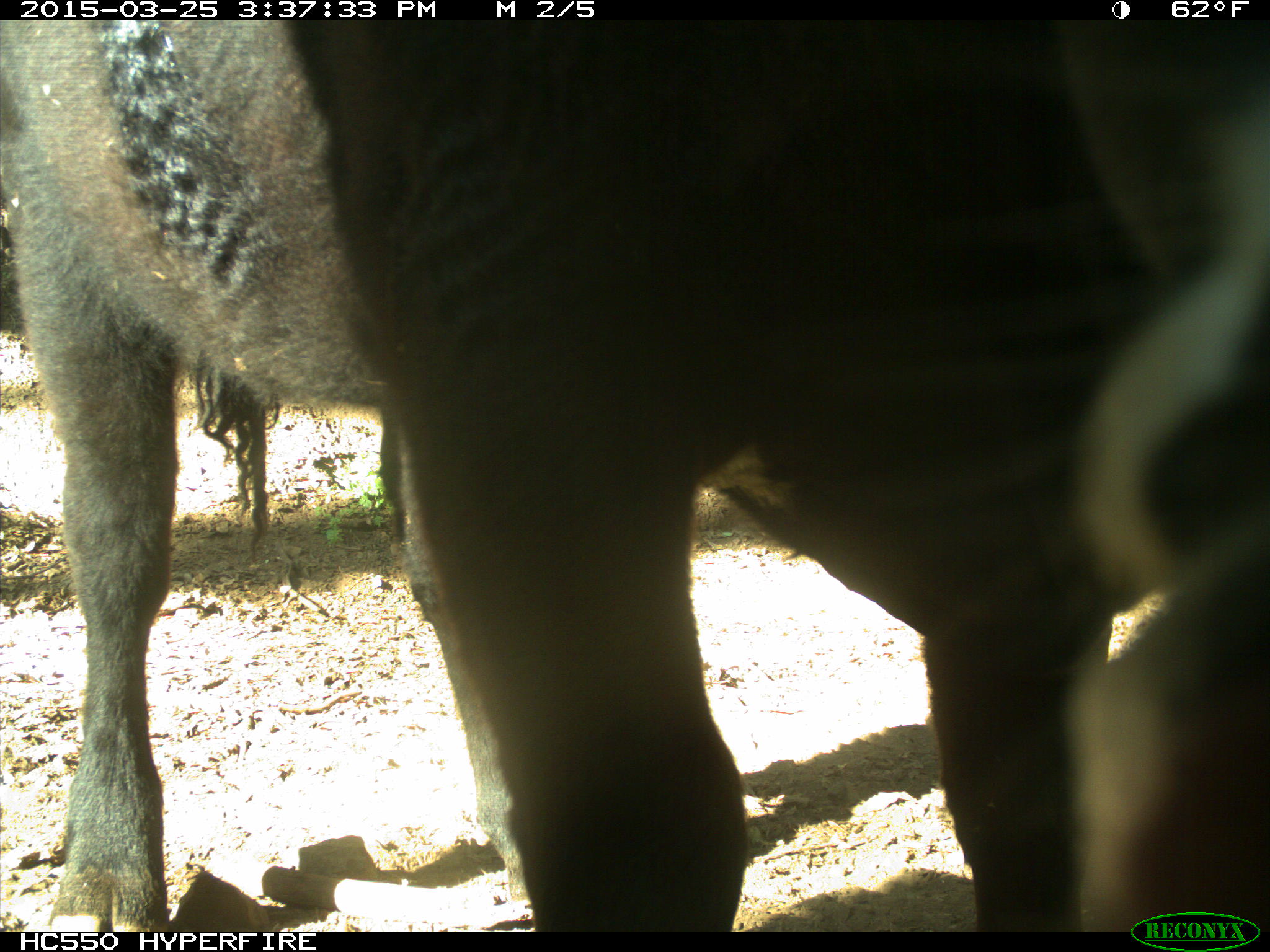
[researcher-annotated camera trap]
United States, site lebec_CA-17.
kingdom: Animalia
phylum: Chordata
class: Mammalia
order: Artiodactyla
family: Bovidae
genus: Bos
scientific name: Bos taurus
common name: domestic cow